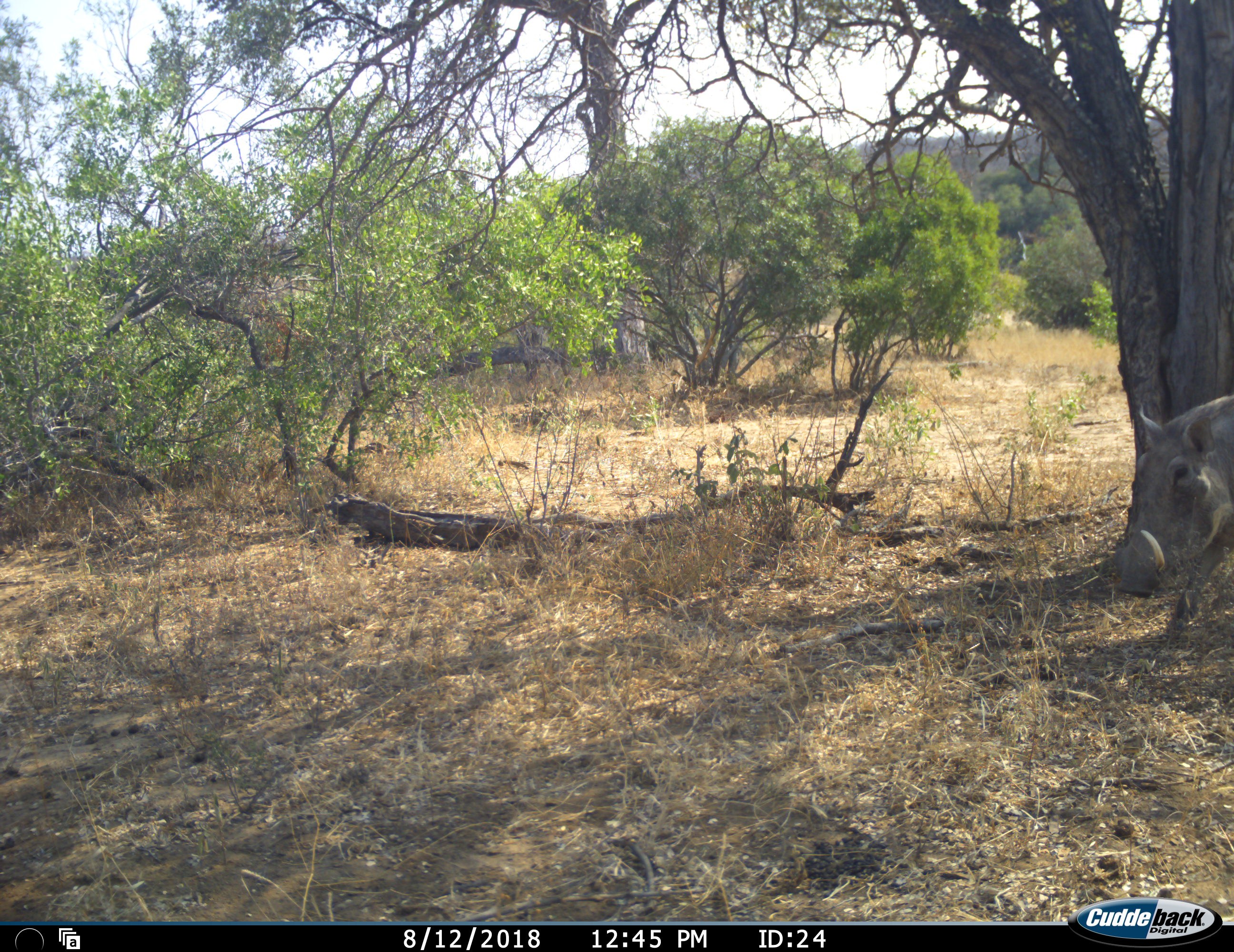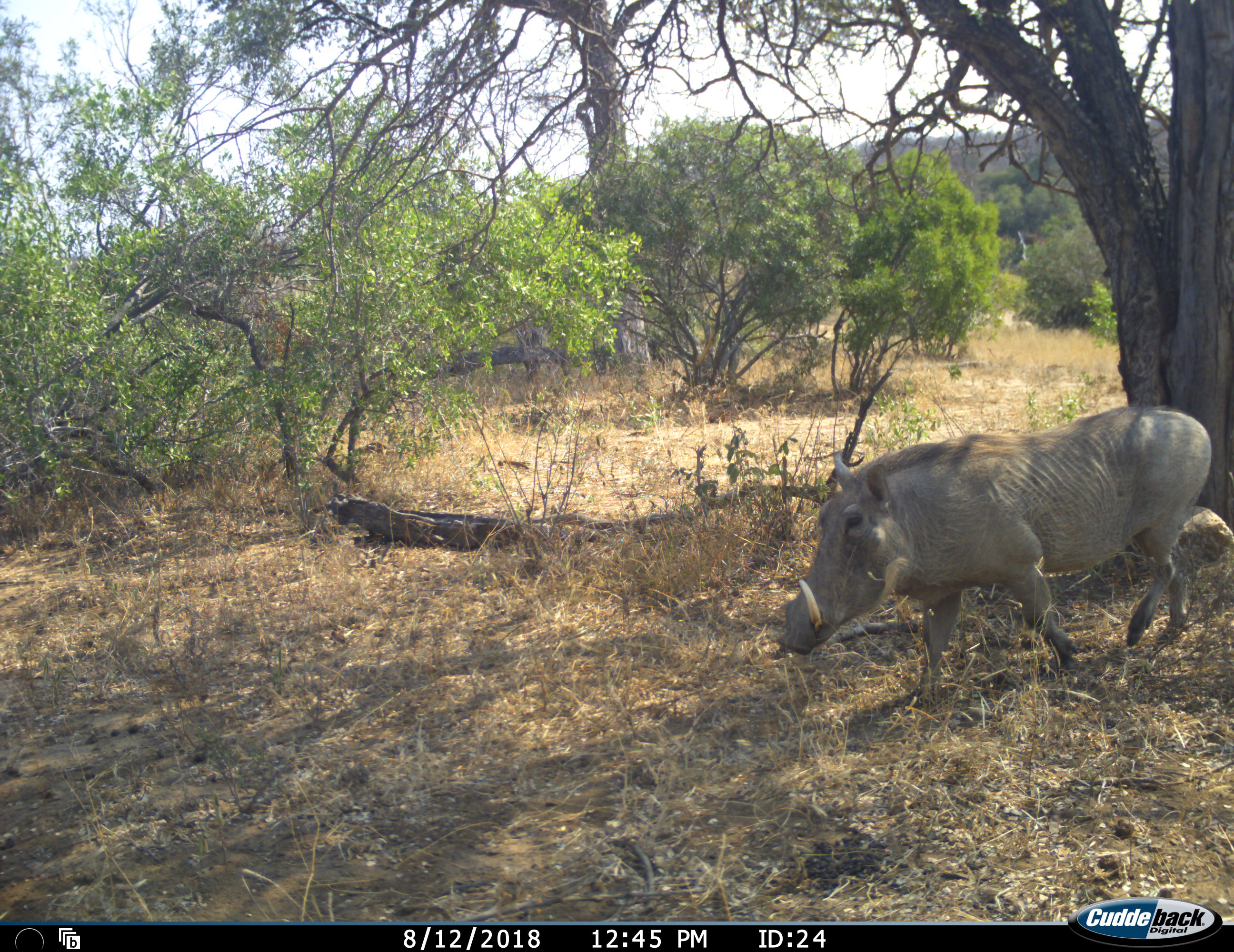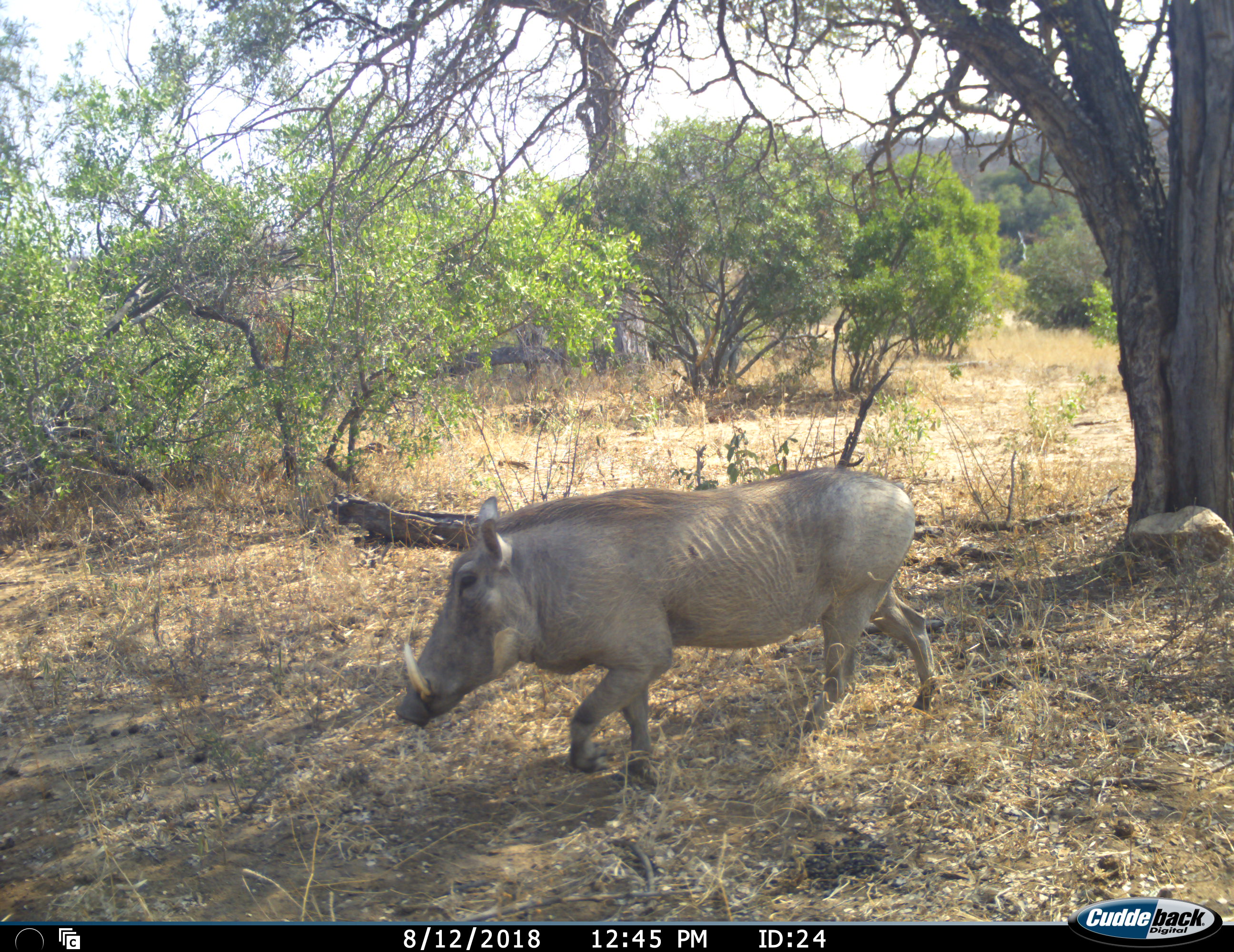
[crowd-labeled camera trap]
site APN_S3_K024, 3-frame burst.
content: unidentified animal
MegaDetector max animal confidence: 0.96